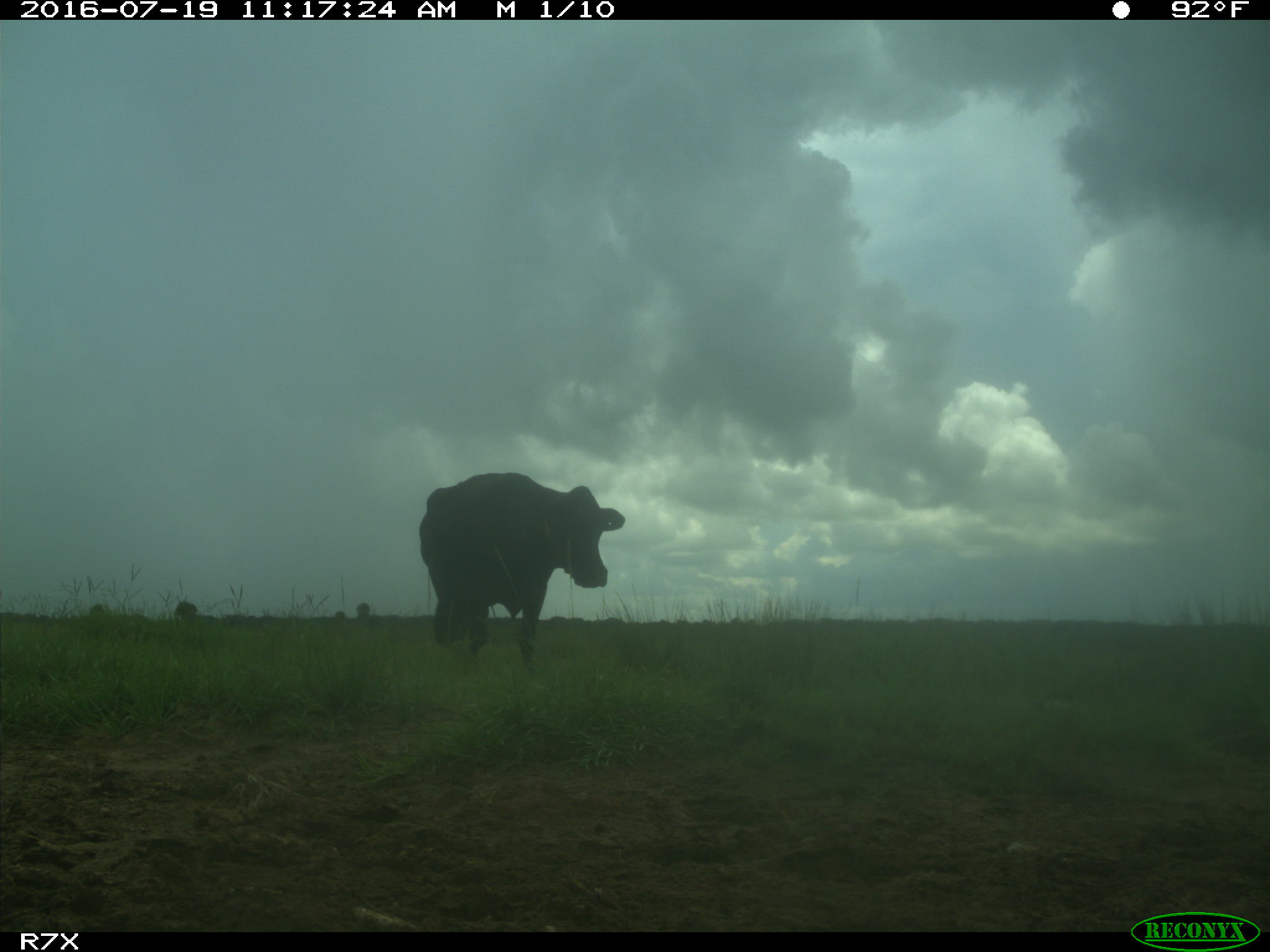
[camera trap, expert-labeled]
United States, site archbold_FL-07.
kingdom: Animalia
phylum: Chordata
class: Mammalia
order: Artiodactyla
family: Bovidae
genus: Bos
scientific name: Bos taurus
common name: domestic cow